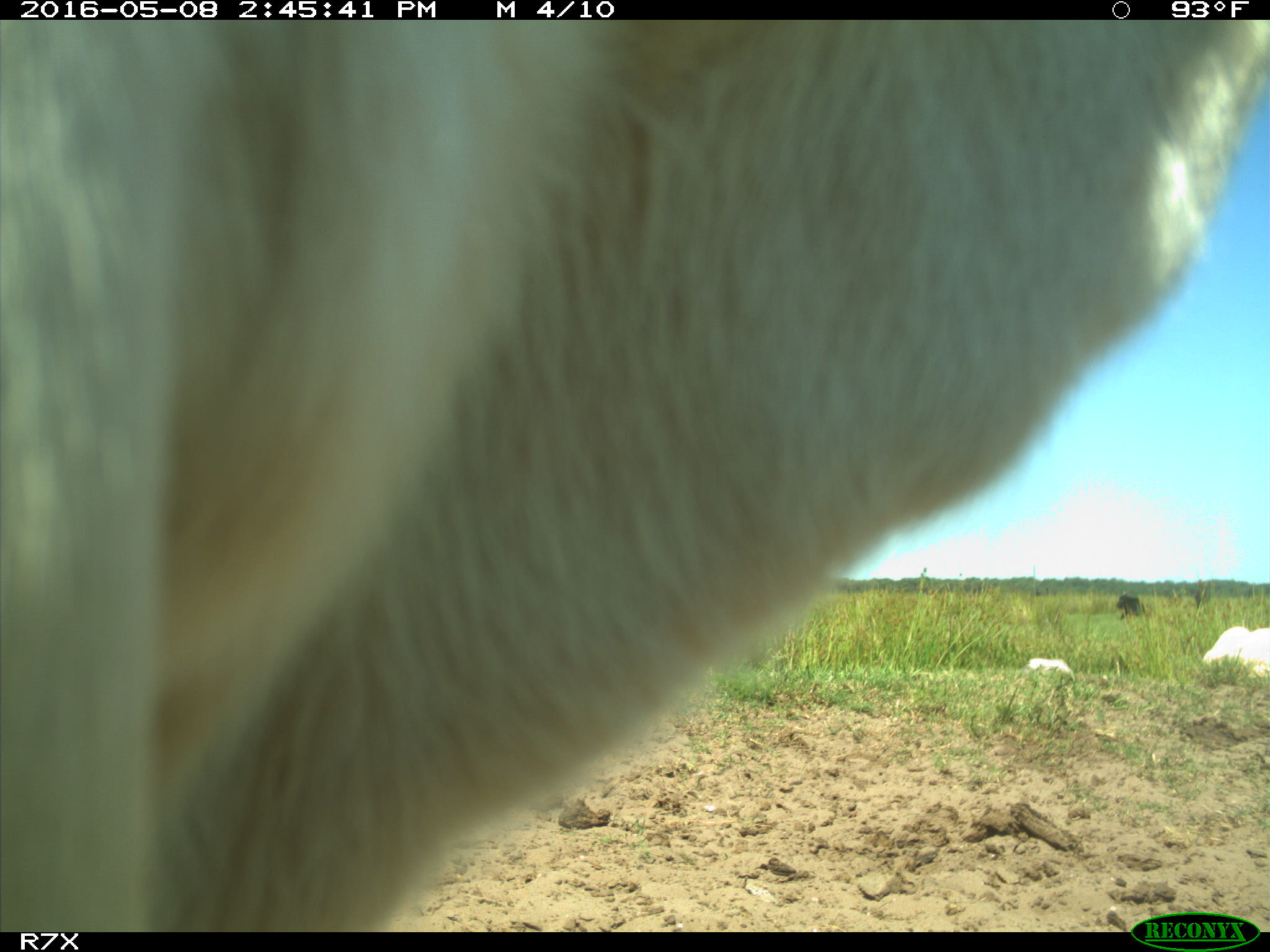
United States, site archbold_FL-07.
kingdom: Animalia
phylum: Chordata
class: Mammalia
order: Artiodactyla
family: Bovidae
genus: Bos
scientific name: Bos taurus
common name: domestic cow